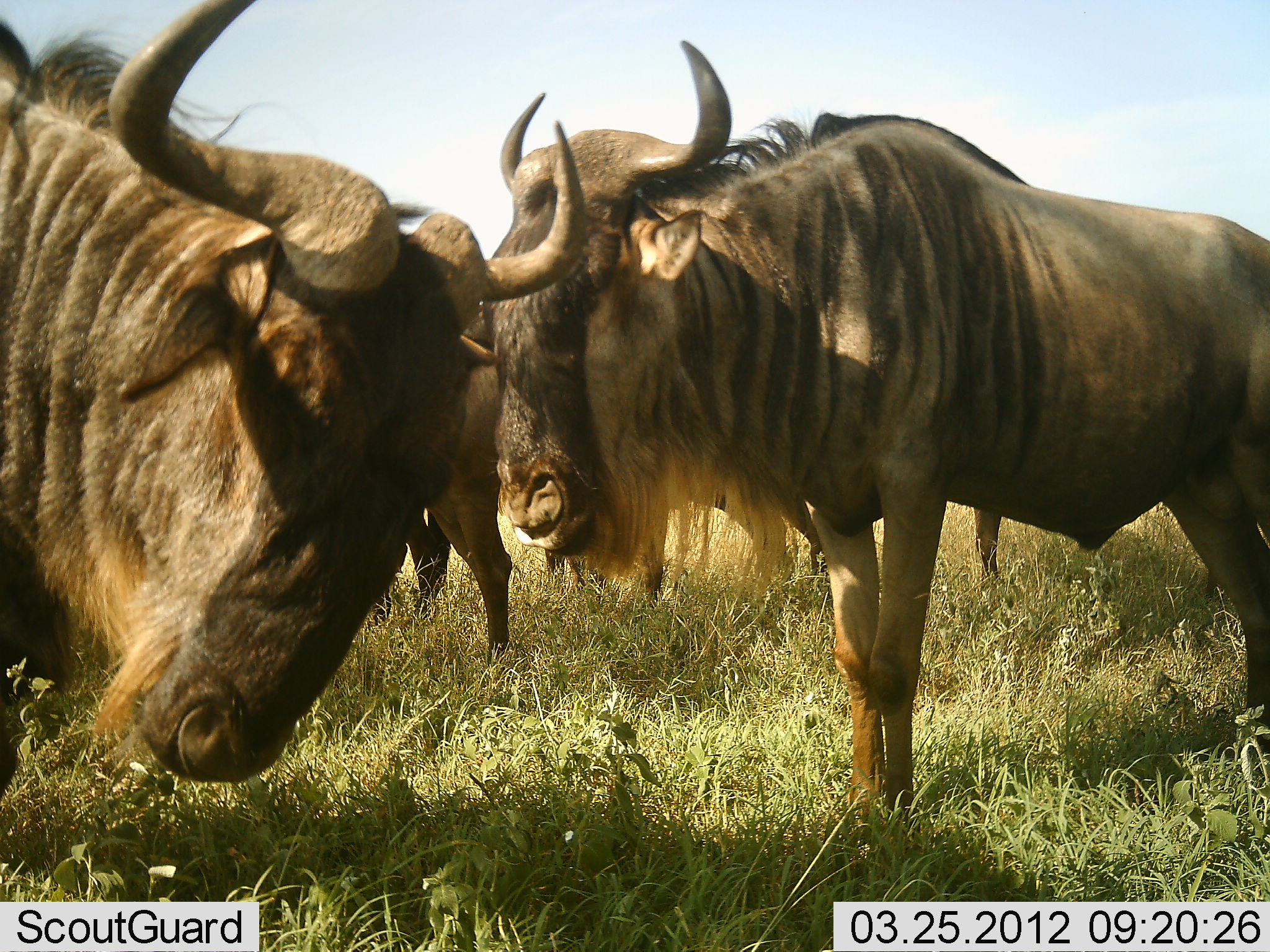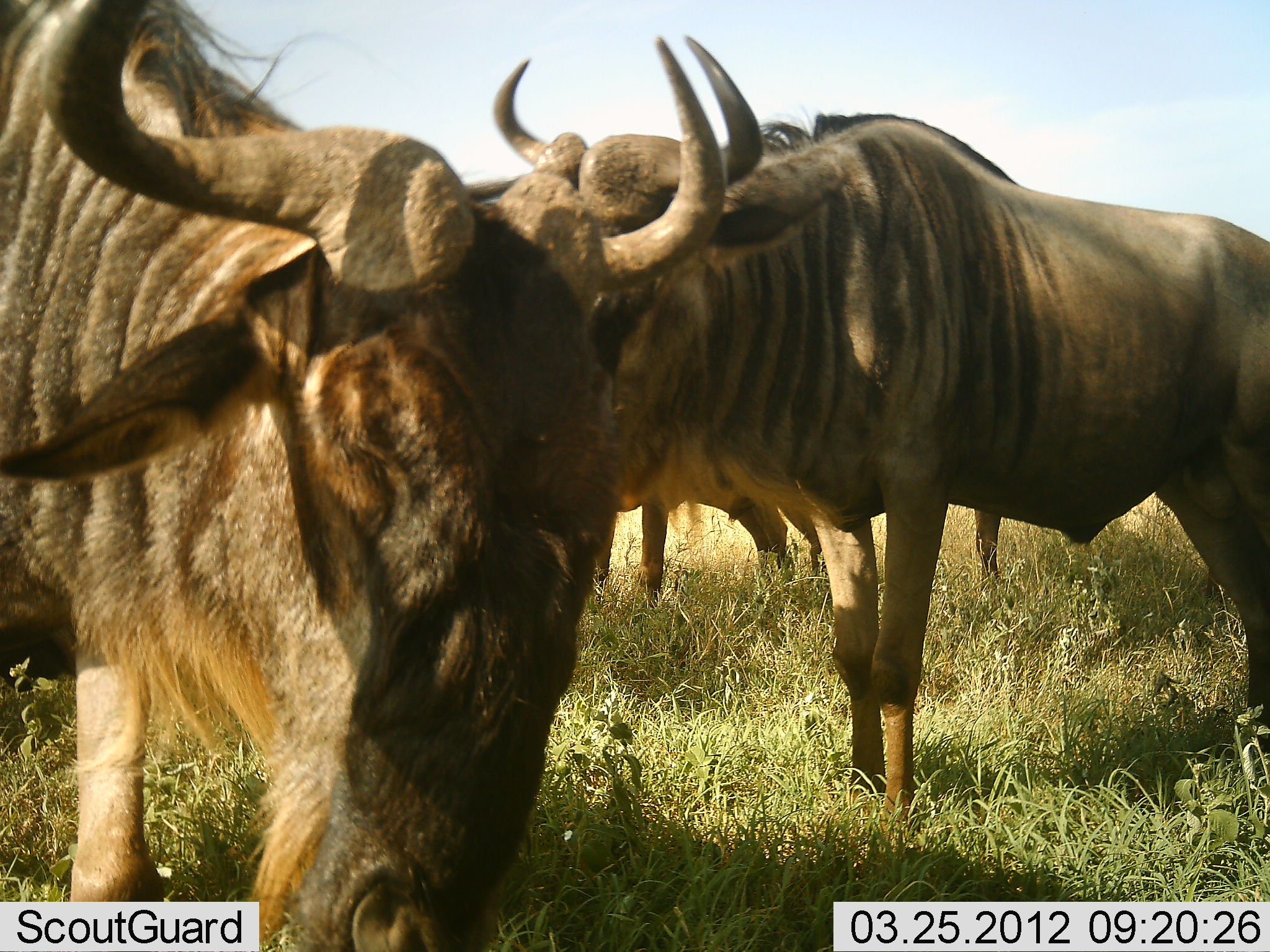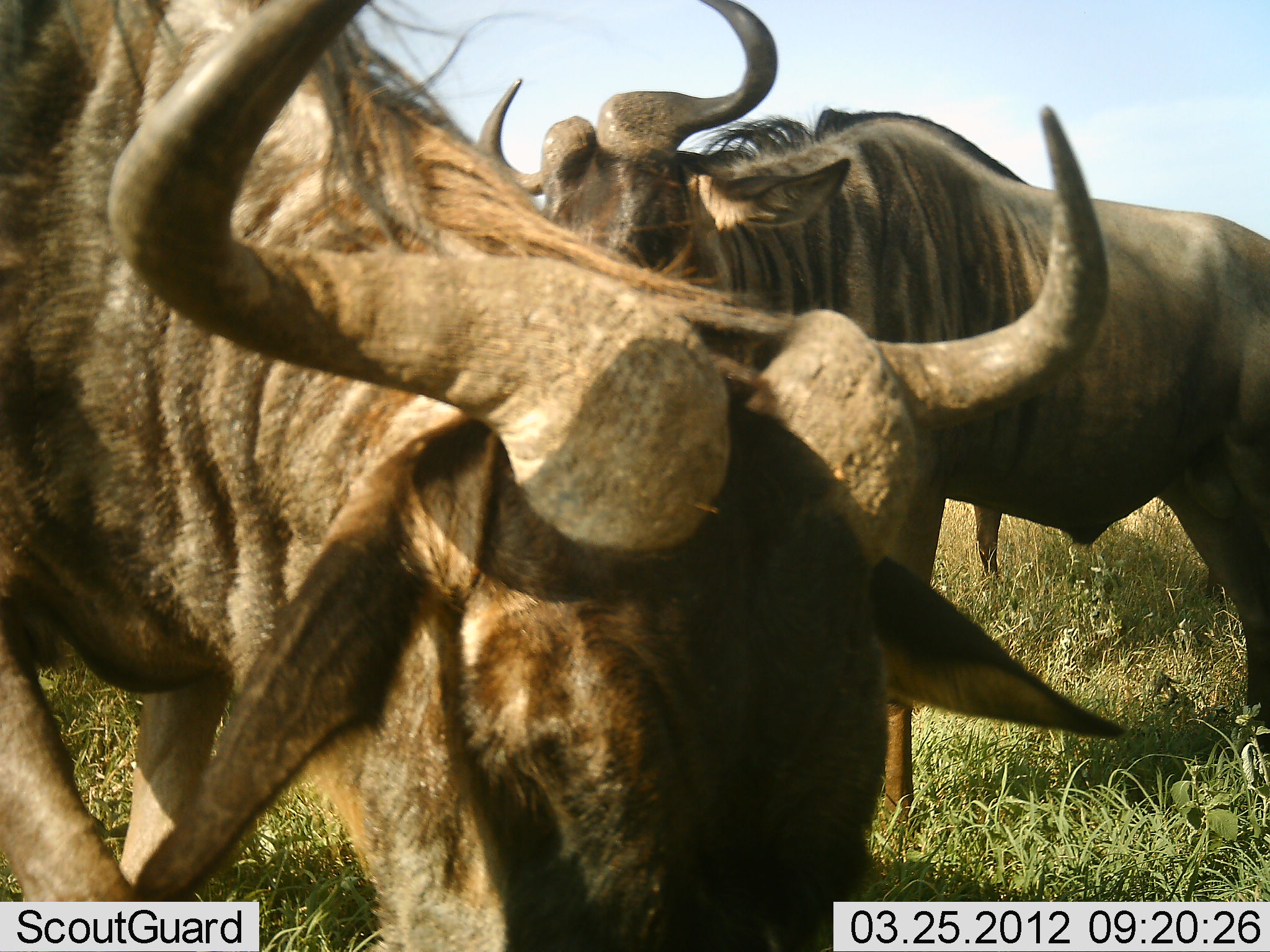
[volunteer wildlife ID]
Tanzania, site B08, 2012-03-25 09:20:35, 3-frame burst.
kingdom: Animalia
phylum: Chordata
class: Mammalia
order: Artiodactyla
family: Bovidae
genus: Connochaetes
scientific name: Connochaetes taurinus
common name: blue wildebeest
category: wildebeest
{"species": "wildebeest (blue wildebeest) (Connochaetes taurinus)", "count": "4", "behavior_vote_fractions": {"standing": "94%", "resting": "0%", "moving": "31%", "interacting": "6%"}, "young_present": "0%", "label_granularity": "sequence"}